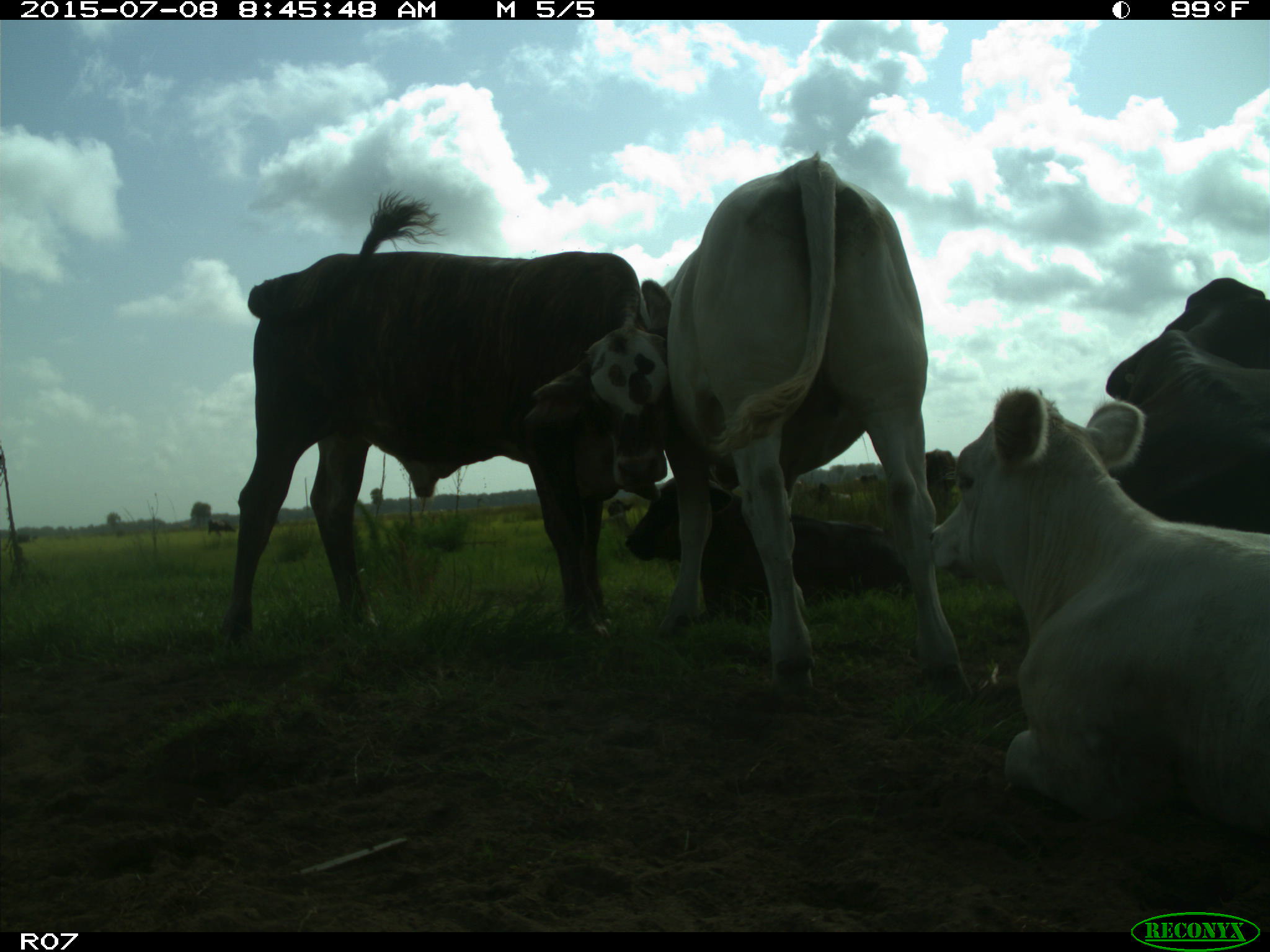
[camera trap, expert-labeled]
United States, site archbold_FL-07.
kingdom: Animalia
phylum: Chordata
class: Mammalia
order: Artiodactyla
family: Bovidae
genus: Bos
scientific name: Bos taurus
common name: domestic cow